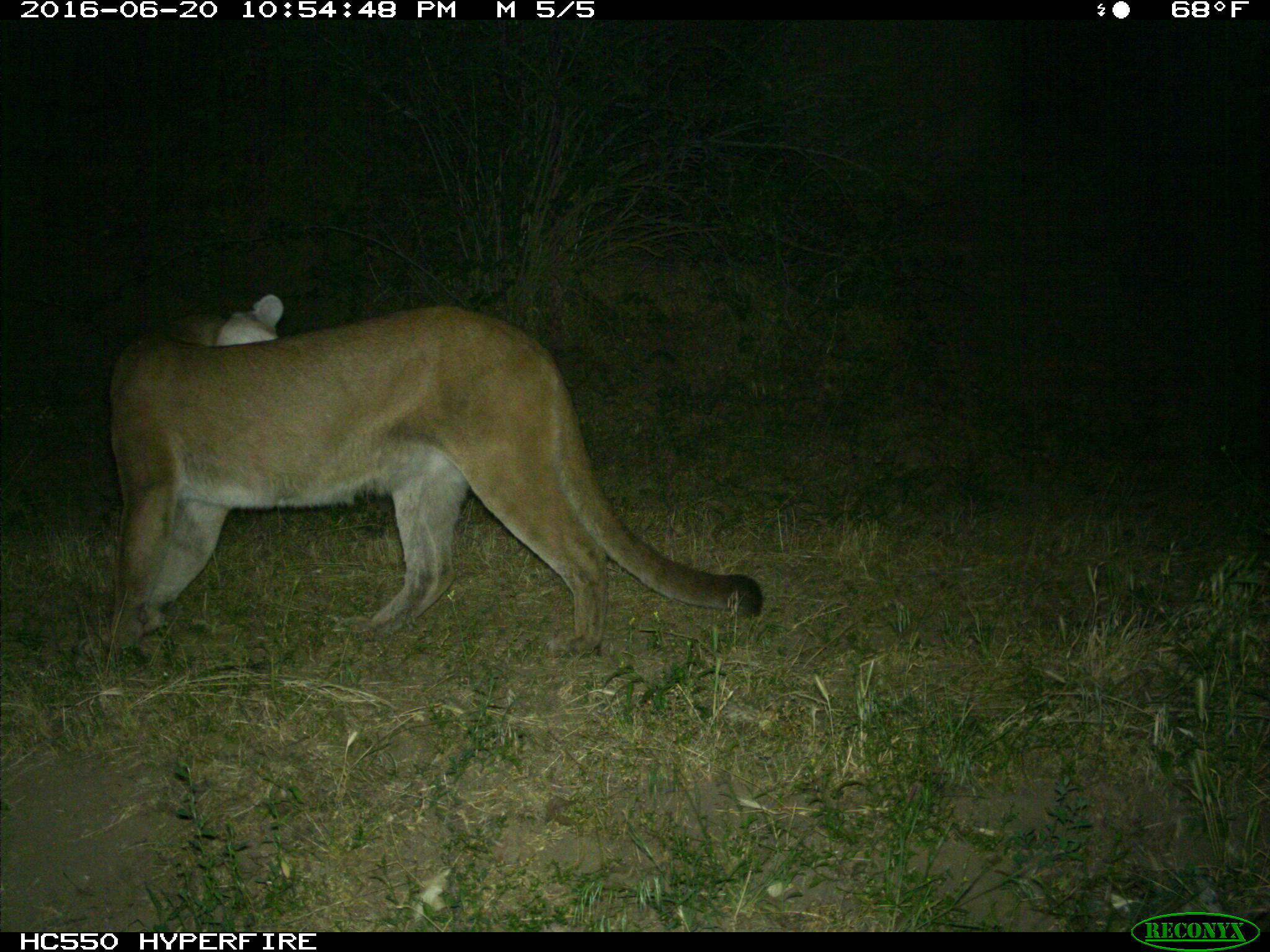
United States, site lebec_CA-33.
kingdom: Animalia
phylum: Chordata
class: Mammalia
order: Carnivora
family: Felidae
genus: Puma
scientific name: Puma concolor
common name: mountain lion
Puma concolor (mountain lion).